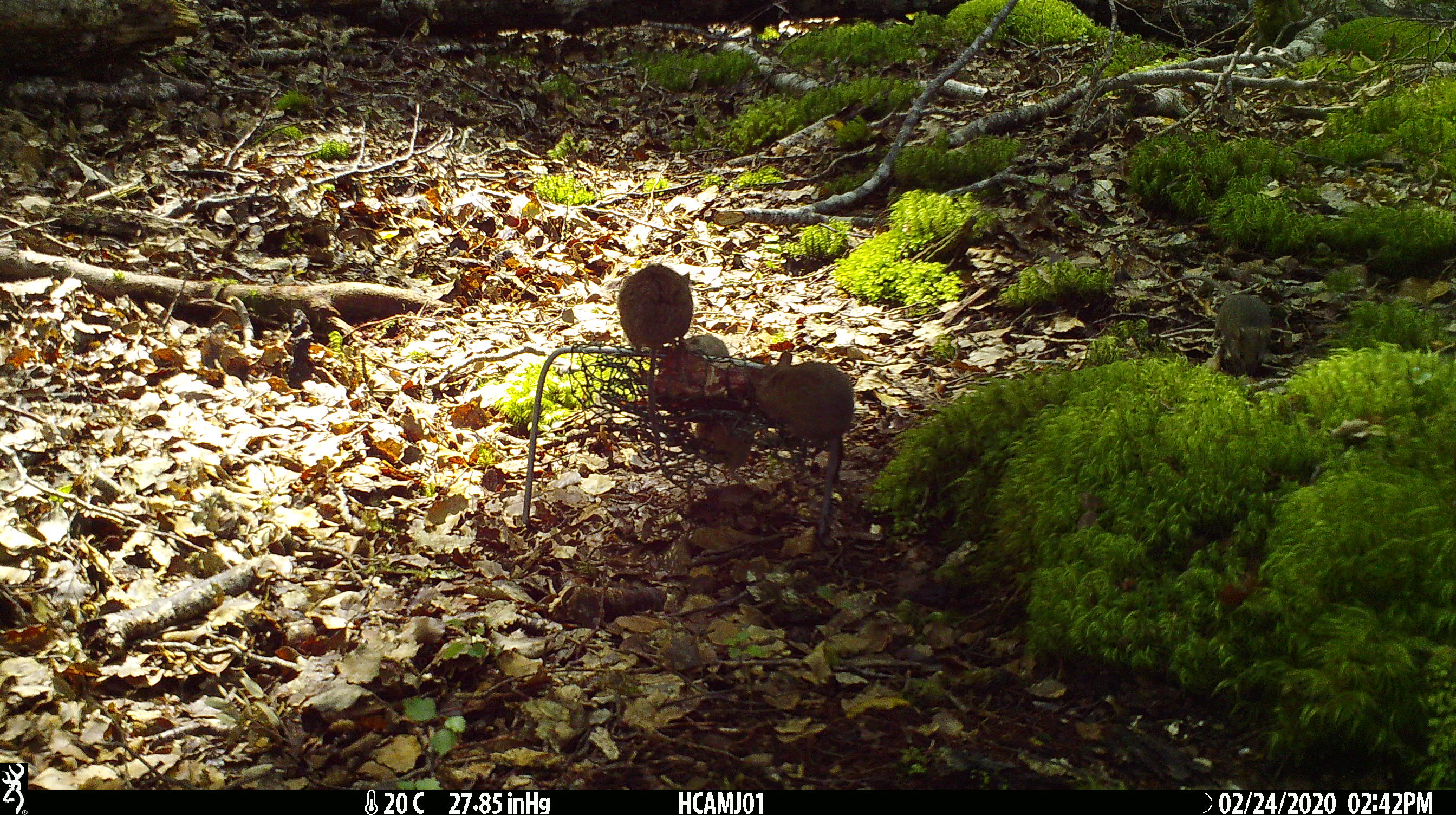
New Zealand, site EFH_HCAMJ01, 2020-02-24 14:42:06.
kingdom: Animalia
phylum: Chordata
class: Mammalia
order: Rodentia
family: Muridae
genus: Mus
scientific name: Mus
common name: mouse